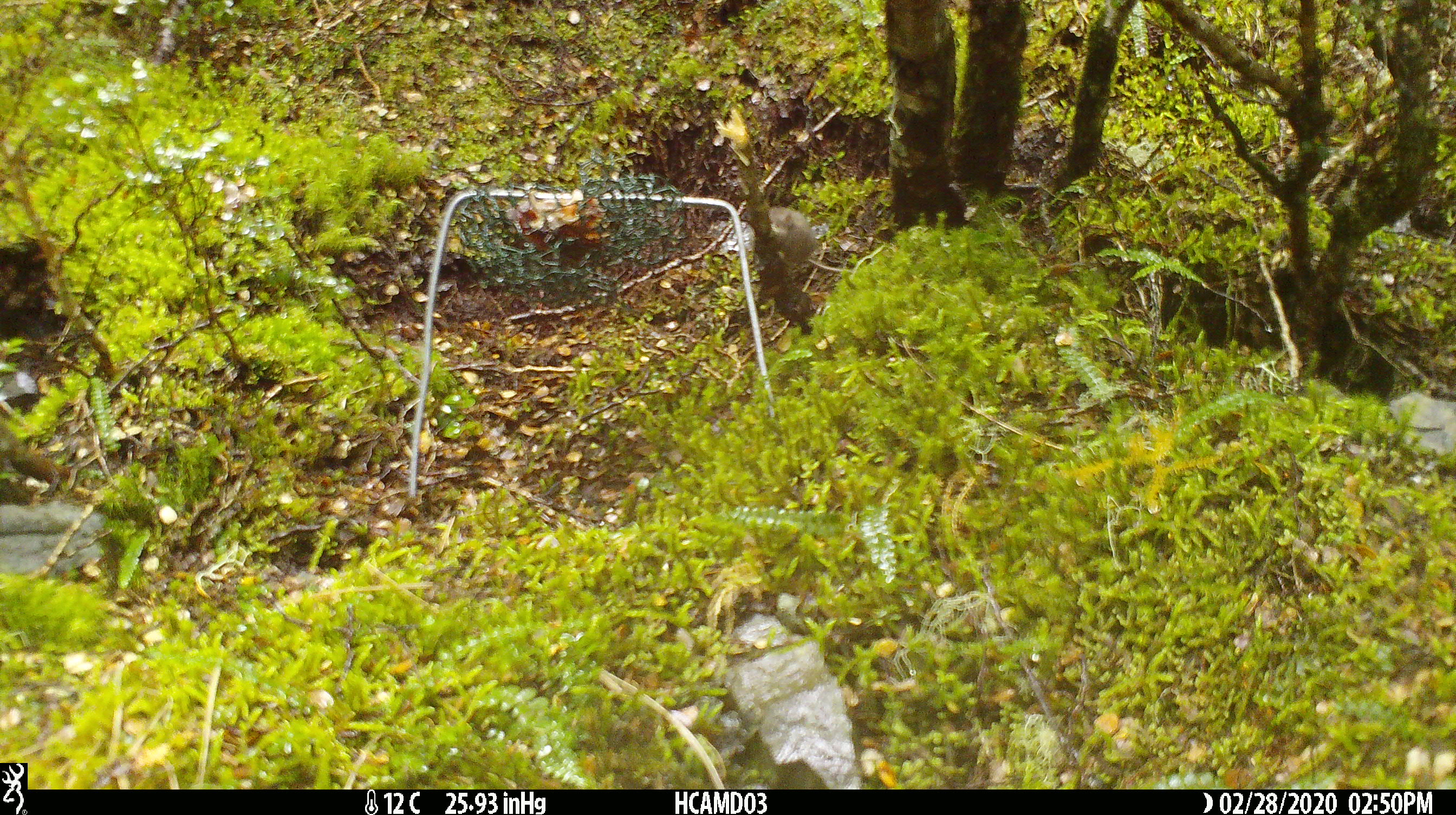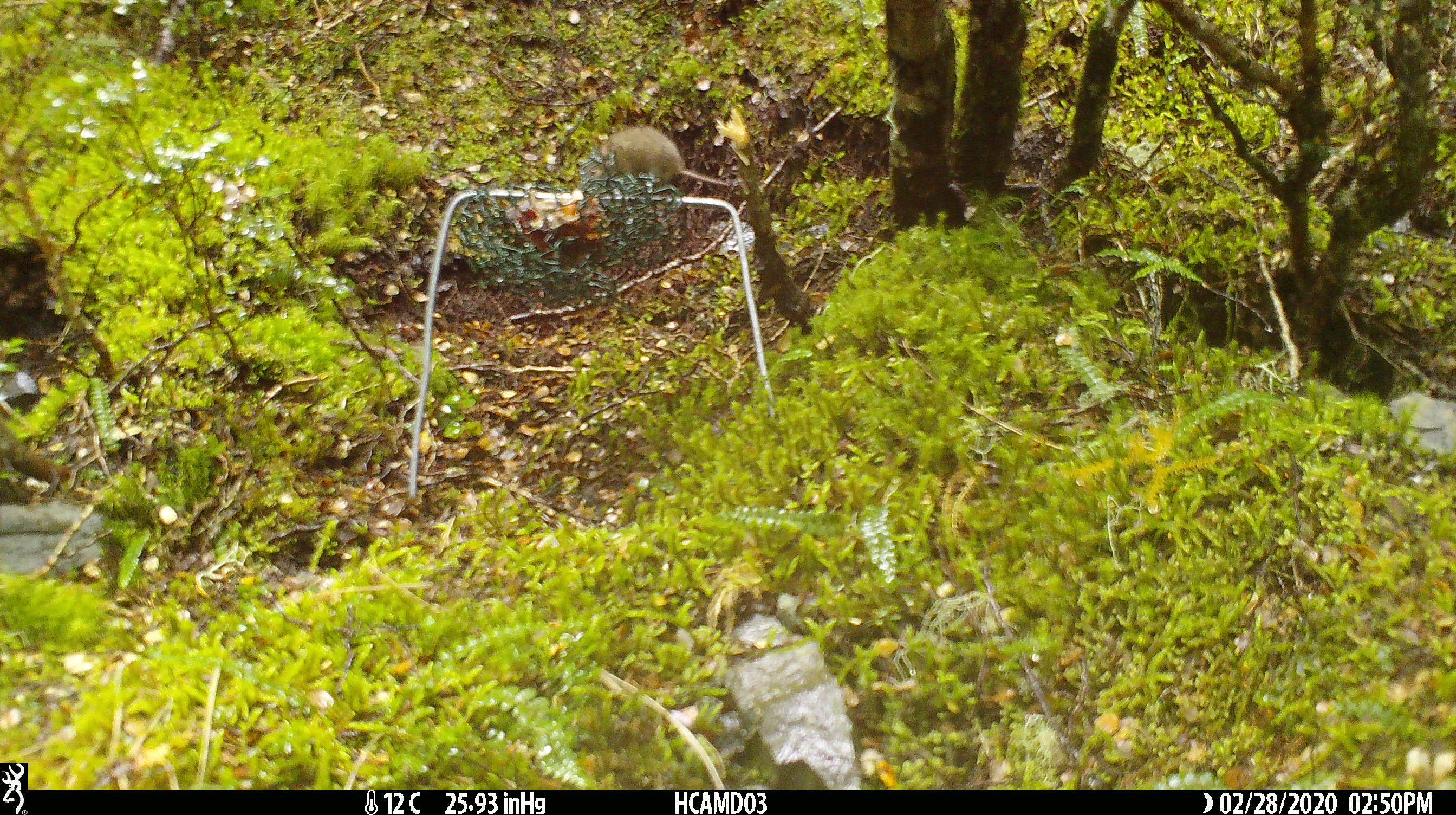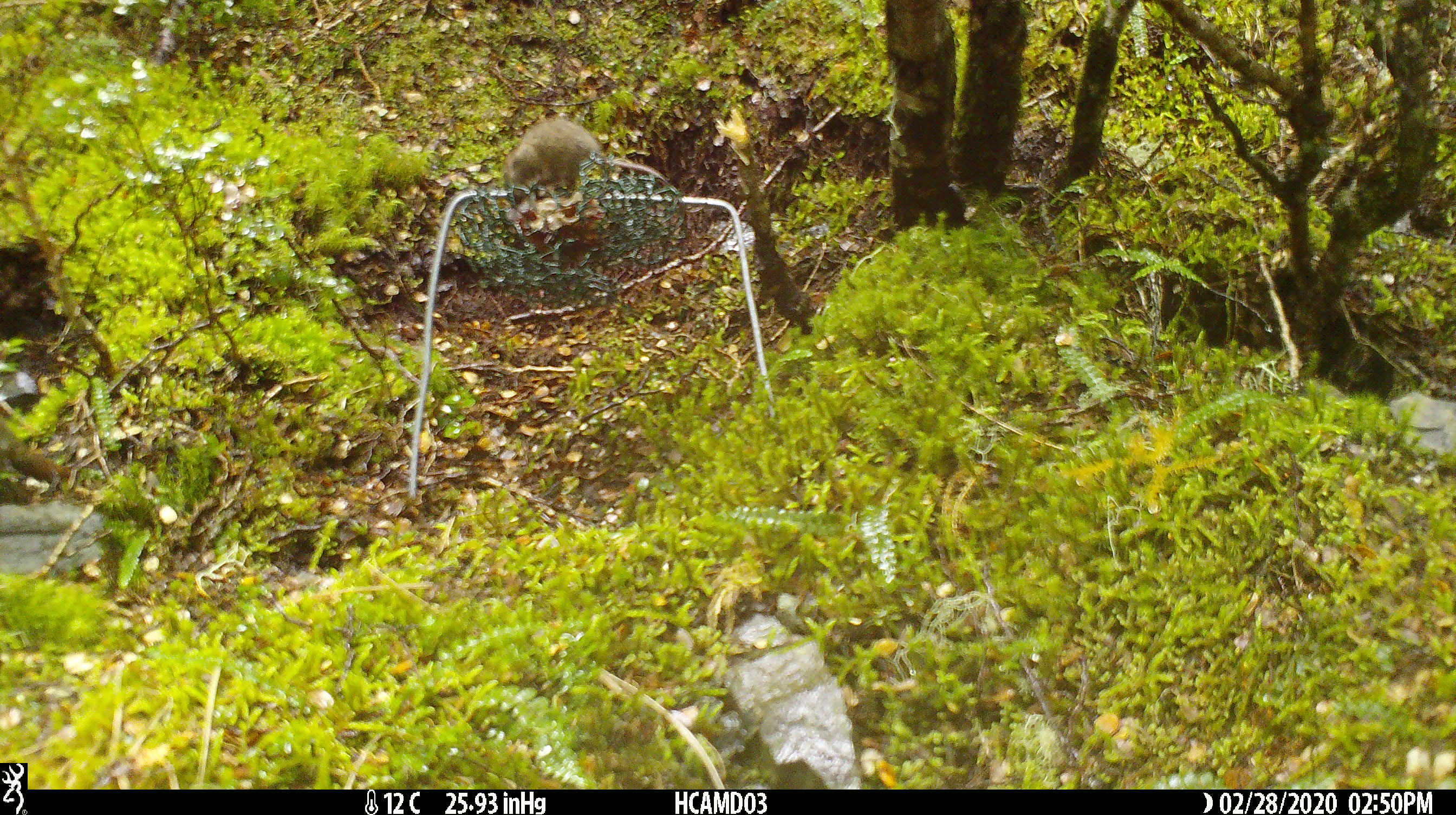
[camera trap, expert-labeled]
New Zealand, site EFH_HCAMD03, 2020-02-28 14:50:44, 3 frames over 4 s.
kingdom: Animalia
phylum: Chordata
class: Mammalia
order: Rodentia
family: Muridae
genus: Mus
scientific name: Mus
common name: mouse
Mouse (Mus).